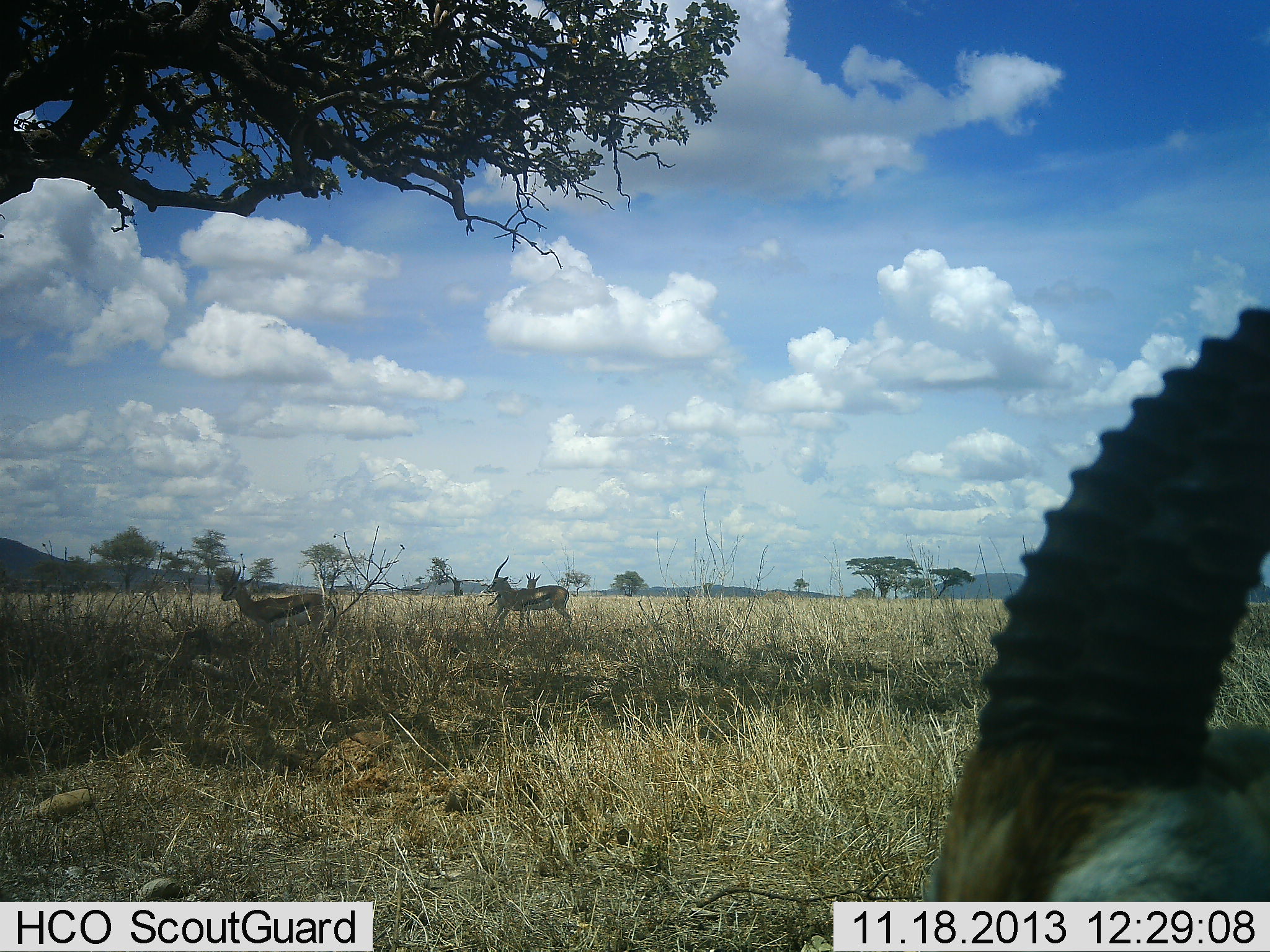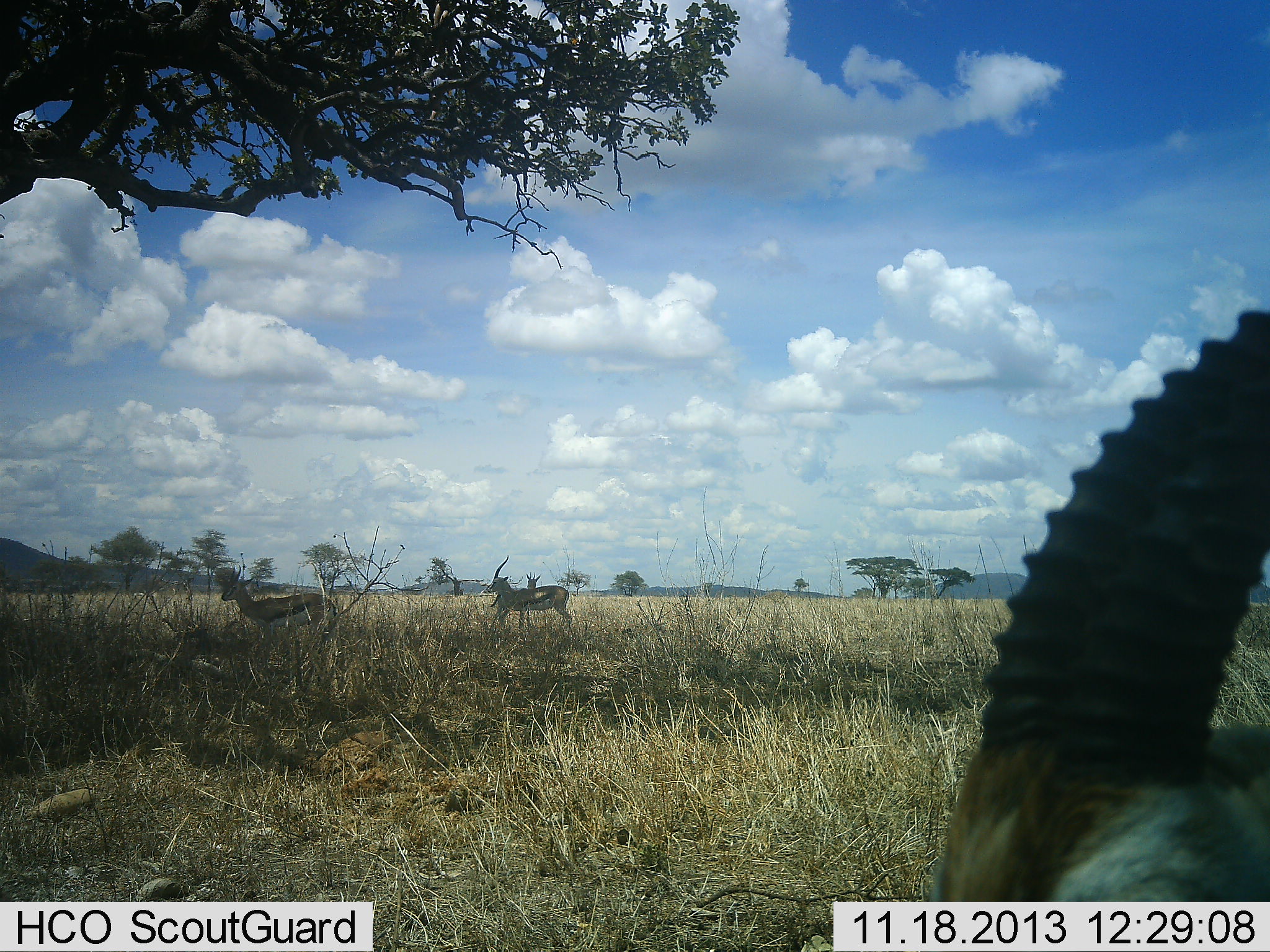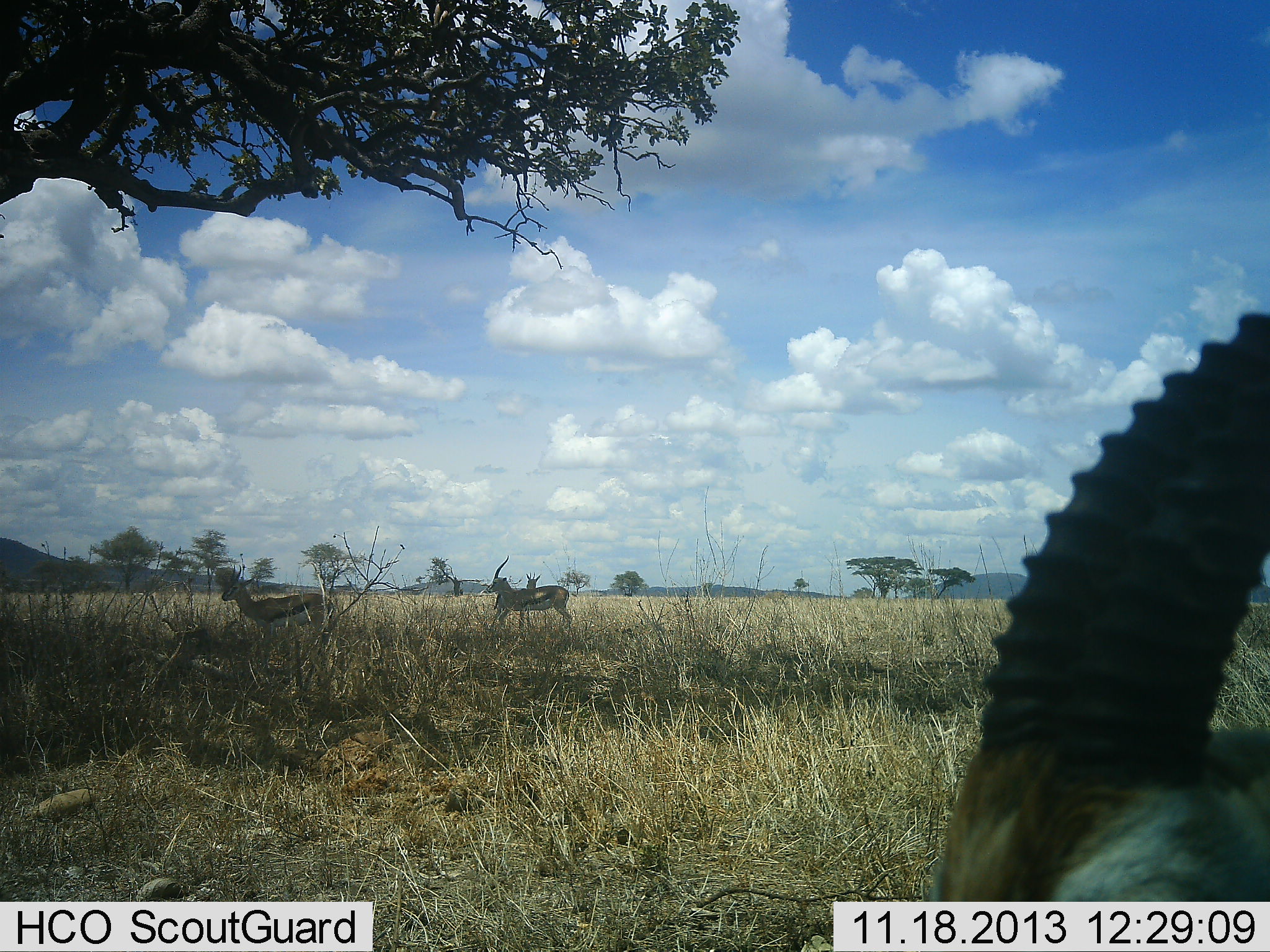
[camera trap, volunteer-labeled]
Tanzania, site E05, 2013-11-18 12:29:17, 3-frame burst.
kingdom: Animalia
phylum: Chordata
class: Mammalia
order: Artiodactyla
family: Bovidae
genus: Eudorcas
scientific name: Eudorcas thomsonii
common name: thomson's gazelle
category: gazellethomsons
Gazellethomsons (thomson's gazelle) (Eudorcas thomsonii), count 4. Behavior (volunteer vote fractions): standing 80%, resting 10%, moving 10%, interacting 0%. Young present (vote fraction): 0%. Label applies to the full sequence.